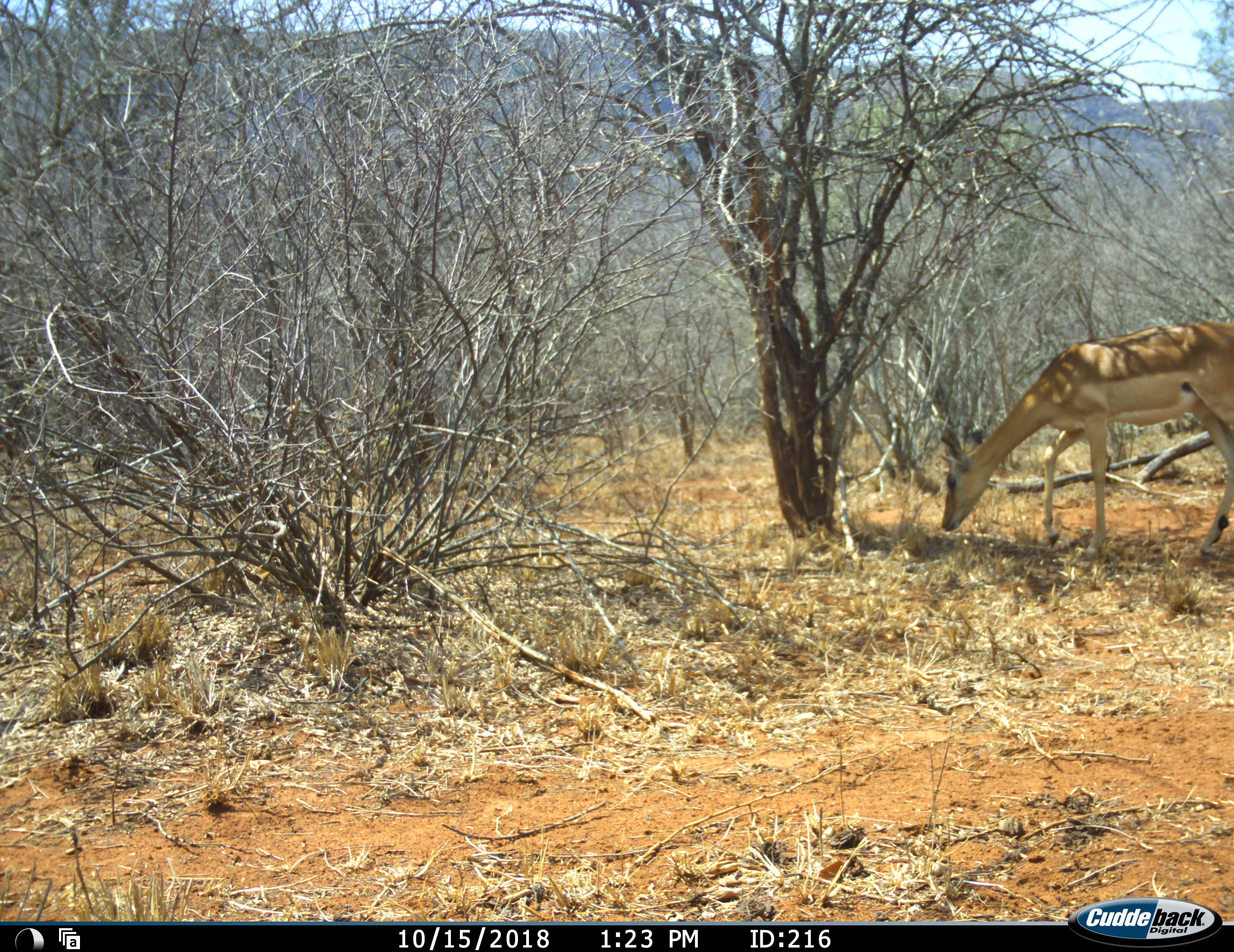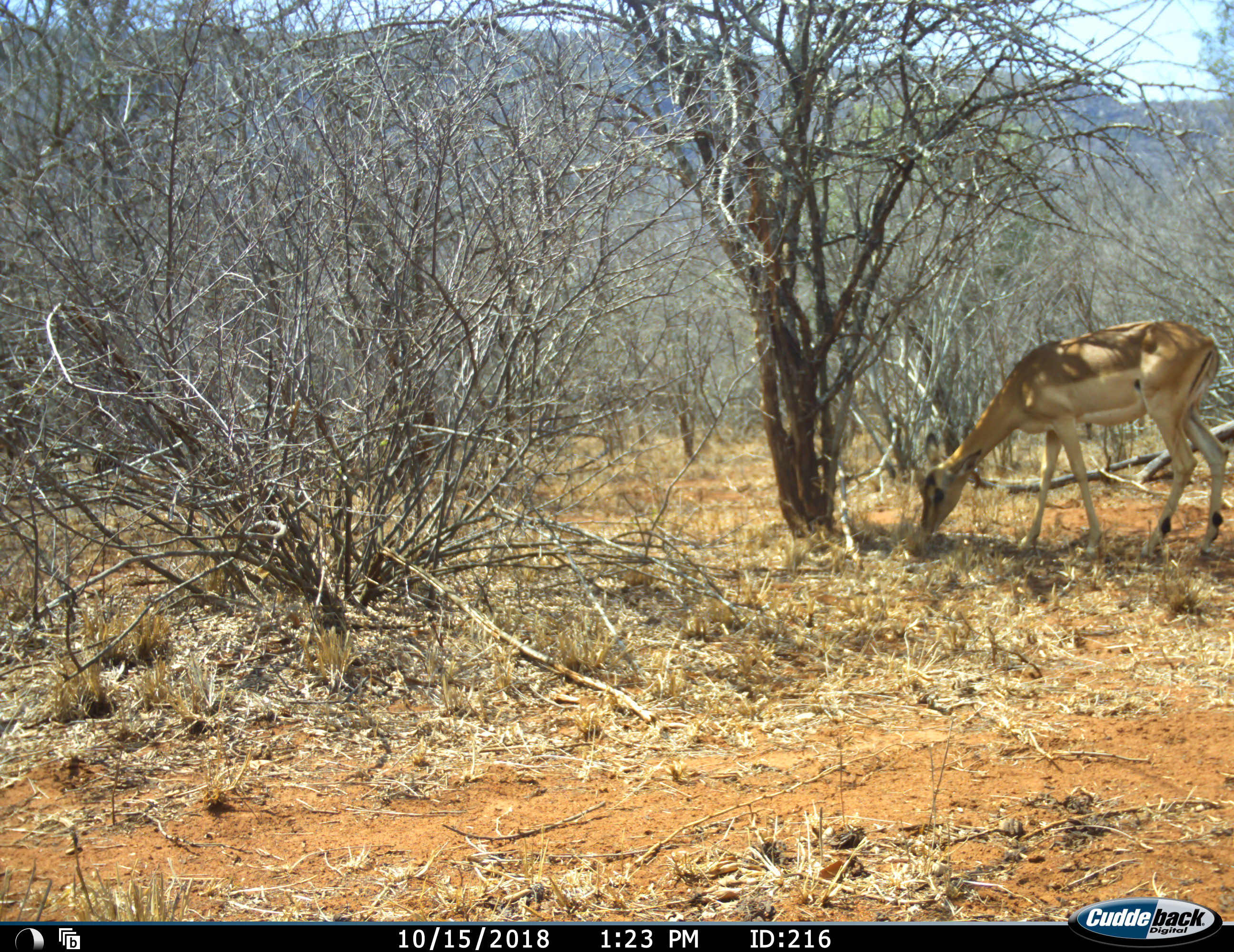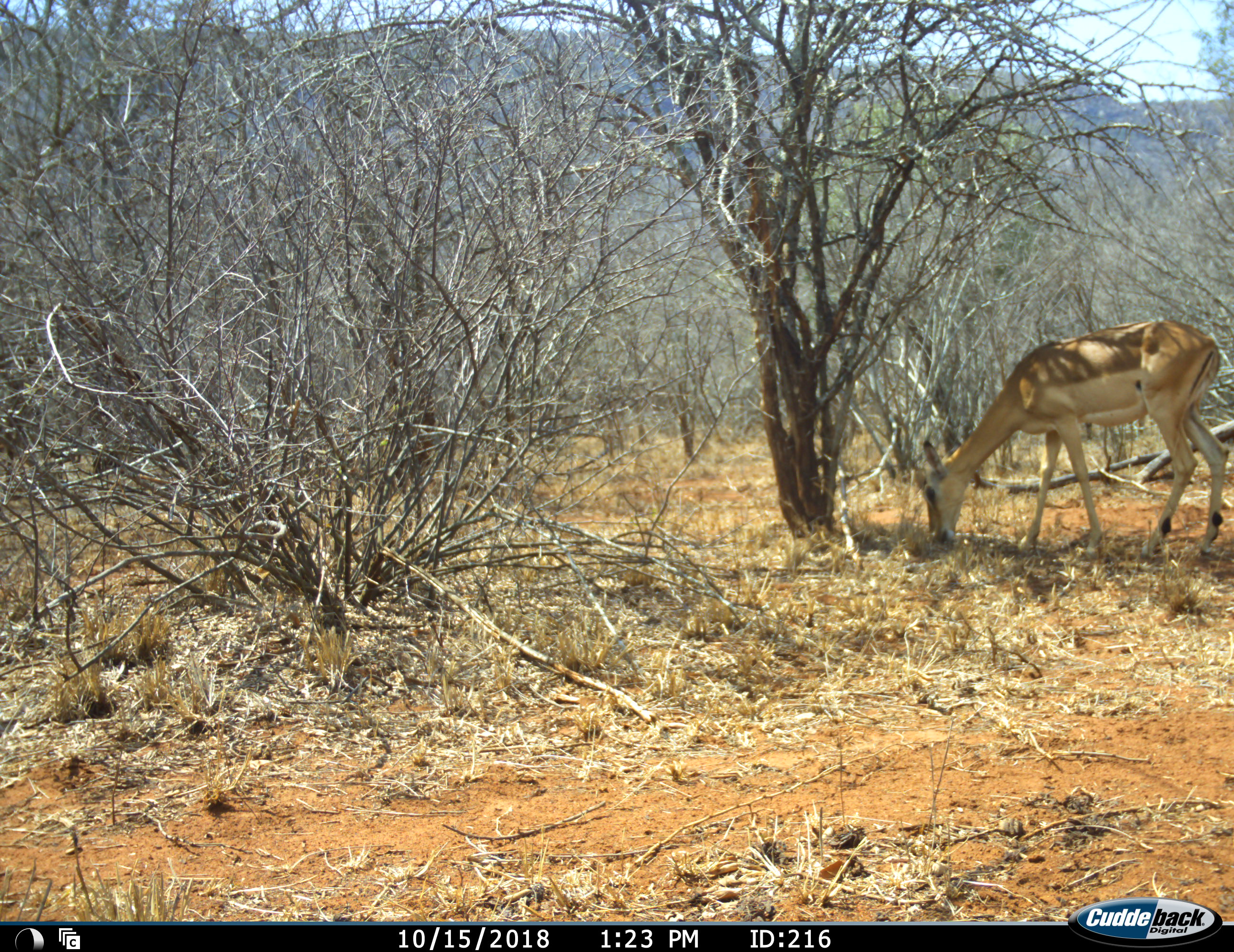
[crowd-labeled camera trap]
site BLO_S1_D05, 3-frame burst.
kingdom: Animalia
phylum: Chordata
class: Mammalia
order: Artiodactyla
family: Bovidae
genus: Aepyceros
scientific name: Aepyceros melampus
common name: impala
Impala (Aepyceros melampus), count 1. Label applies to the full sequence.